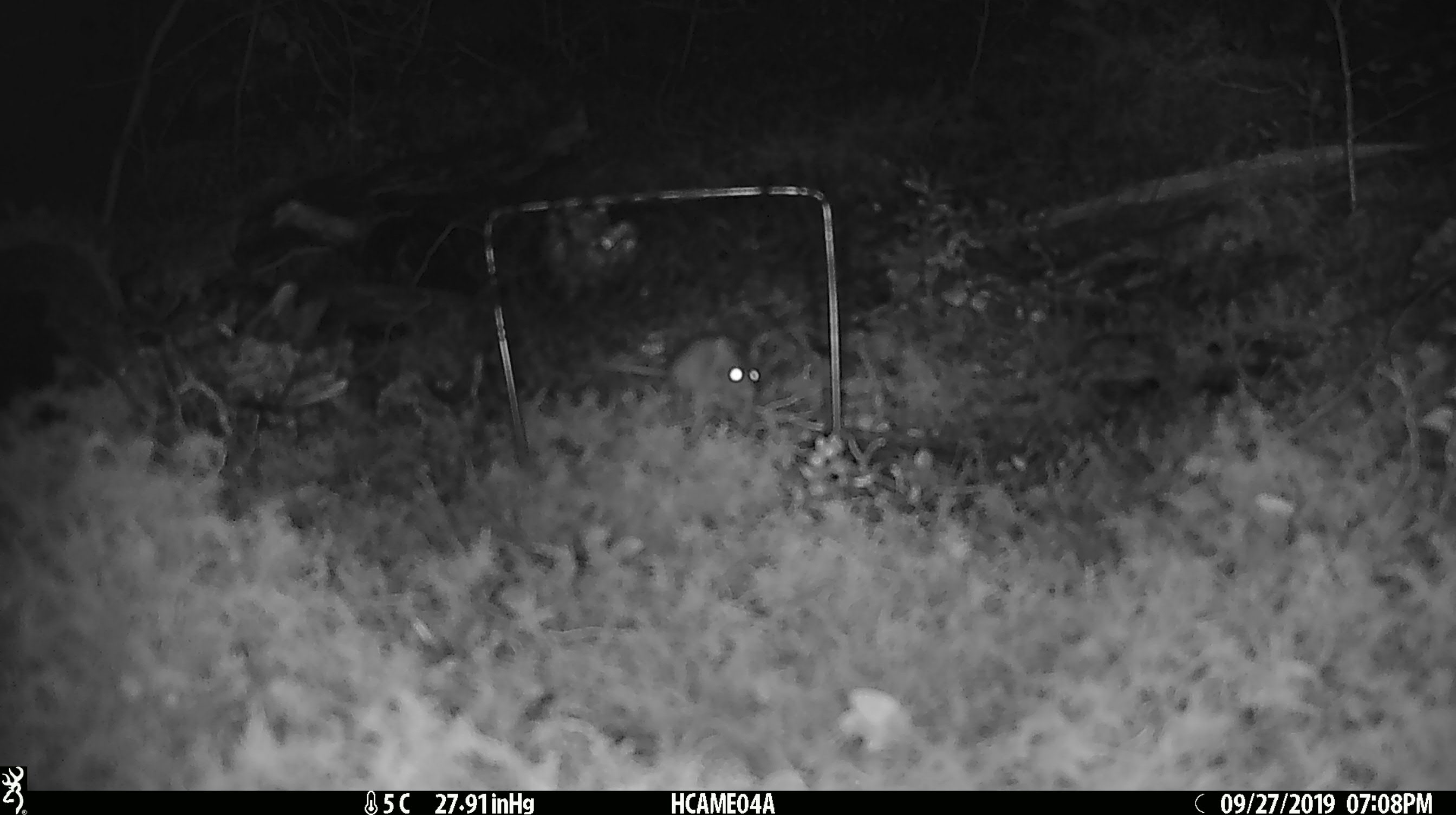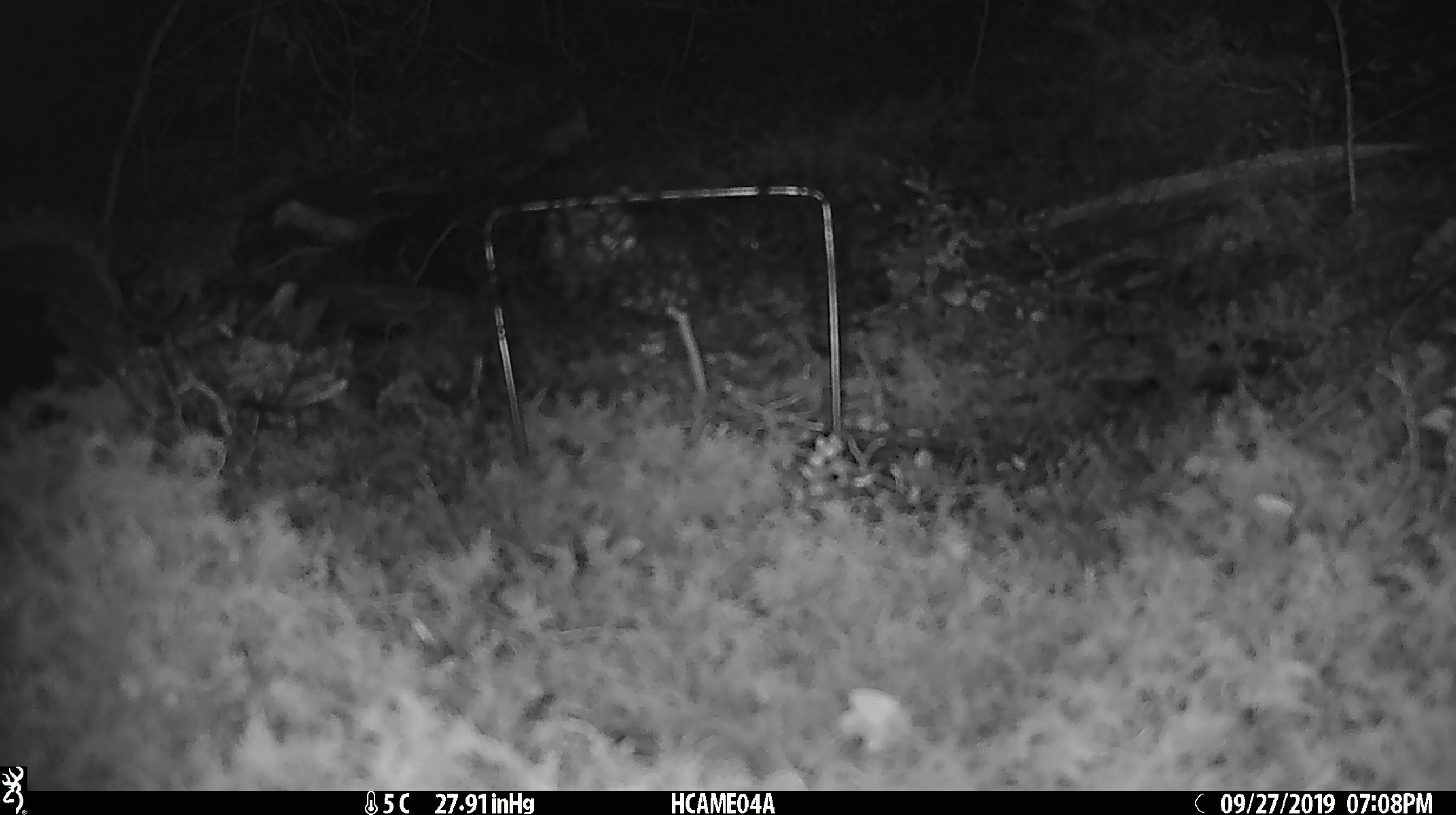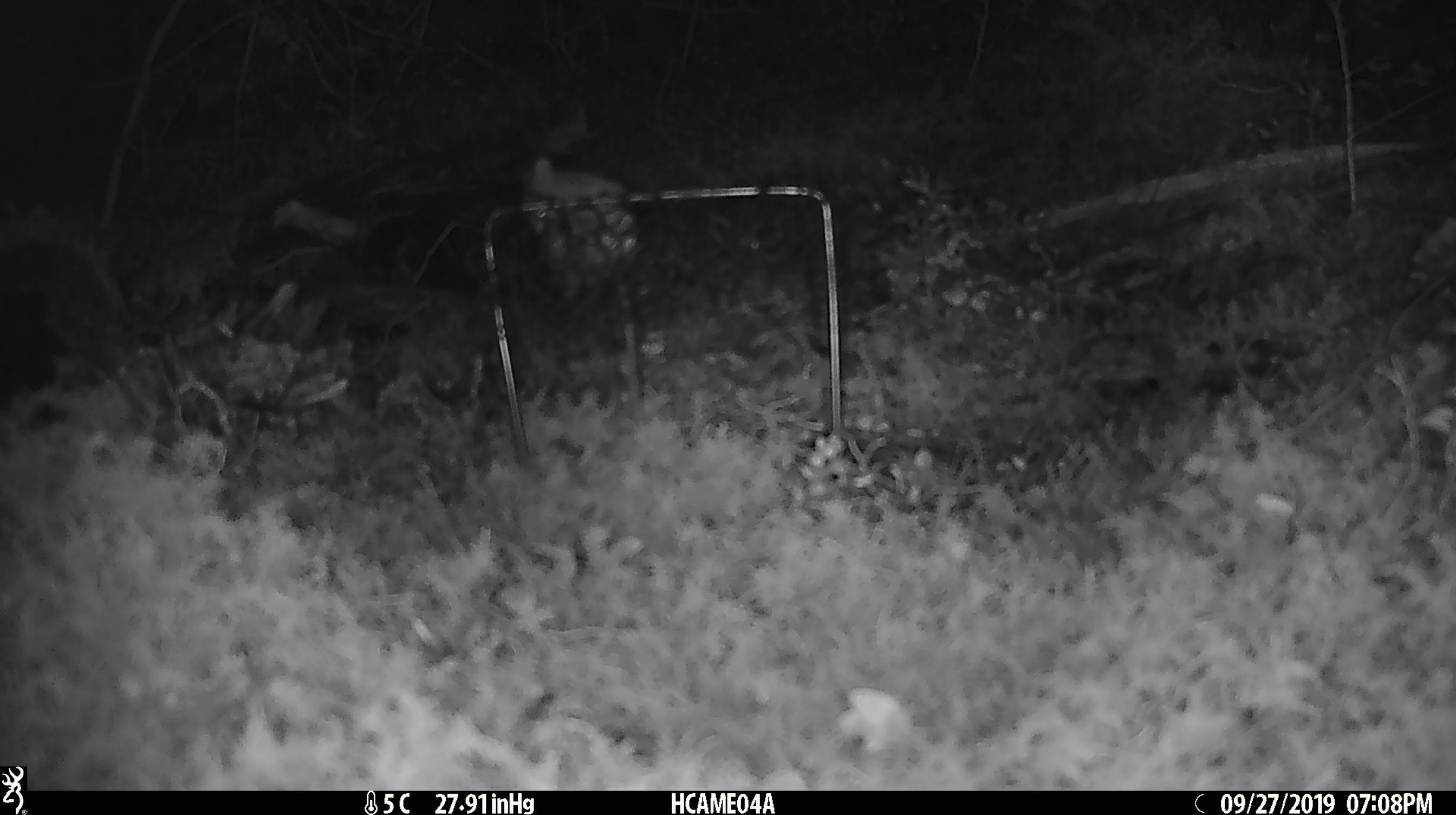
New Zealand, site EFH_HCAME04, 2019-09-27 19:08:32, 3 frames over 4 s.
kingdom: Animalia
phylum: Chordata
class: Mammalia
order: Rodentia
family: Muridae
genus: Mus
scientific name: Mus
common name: mouse